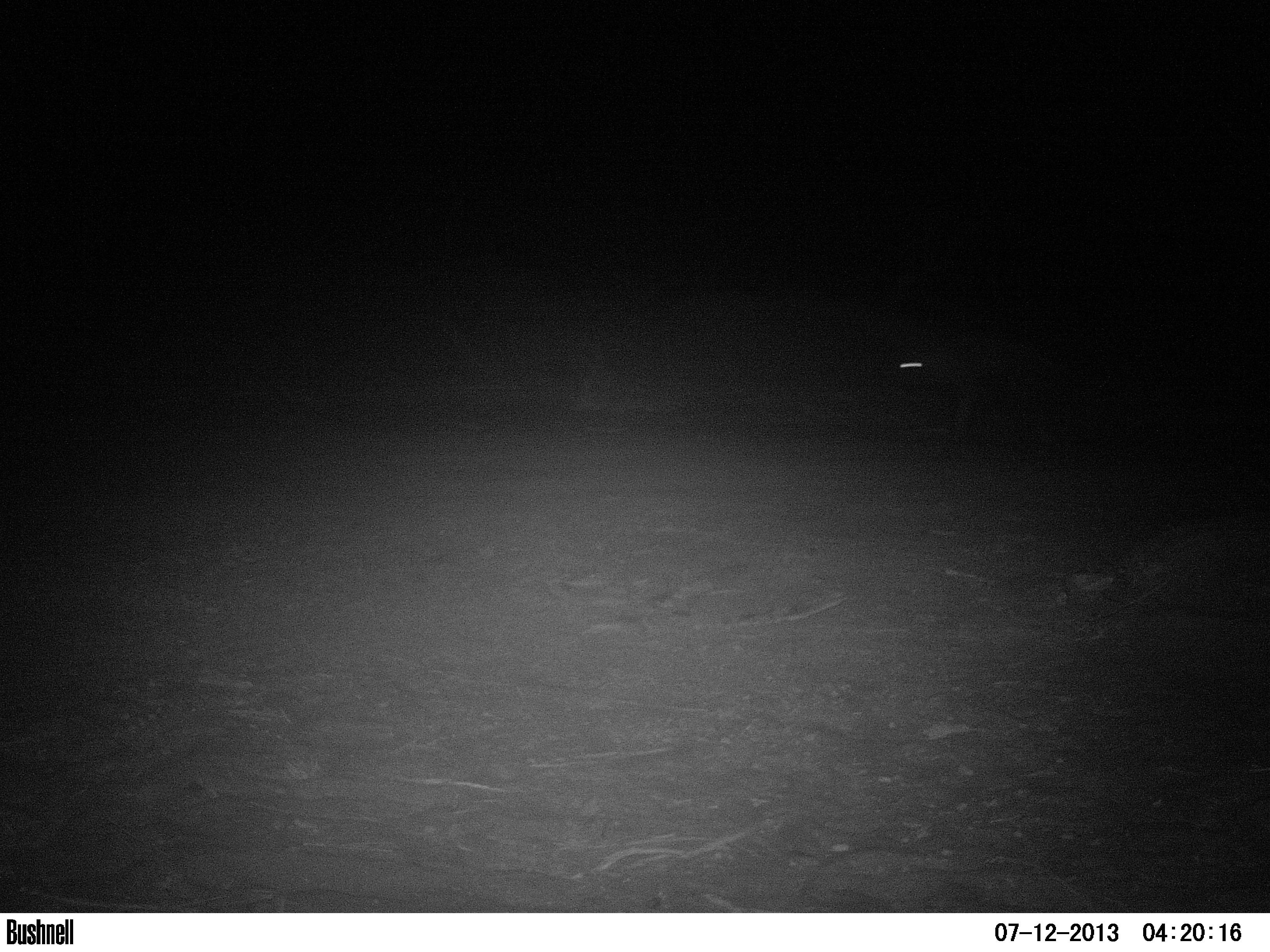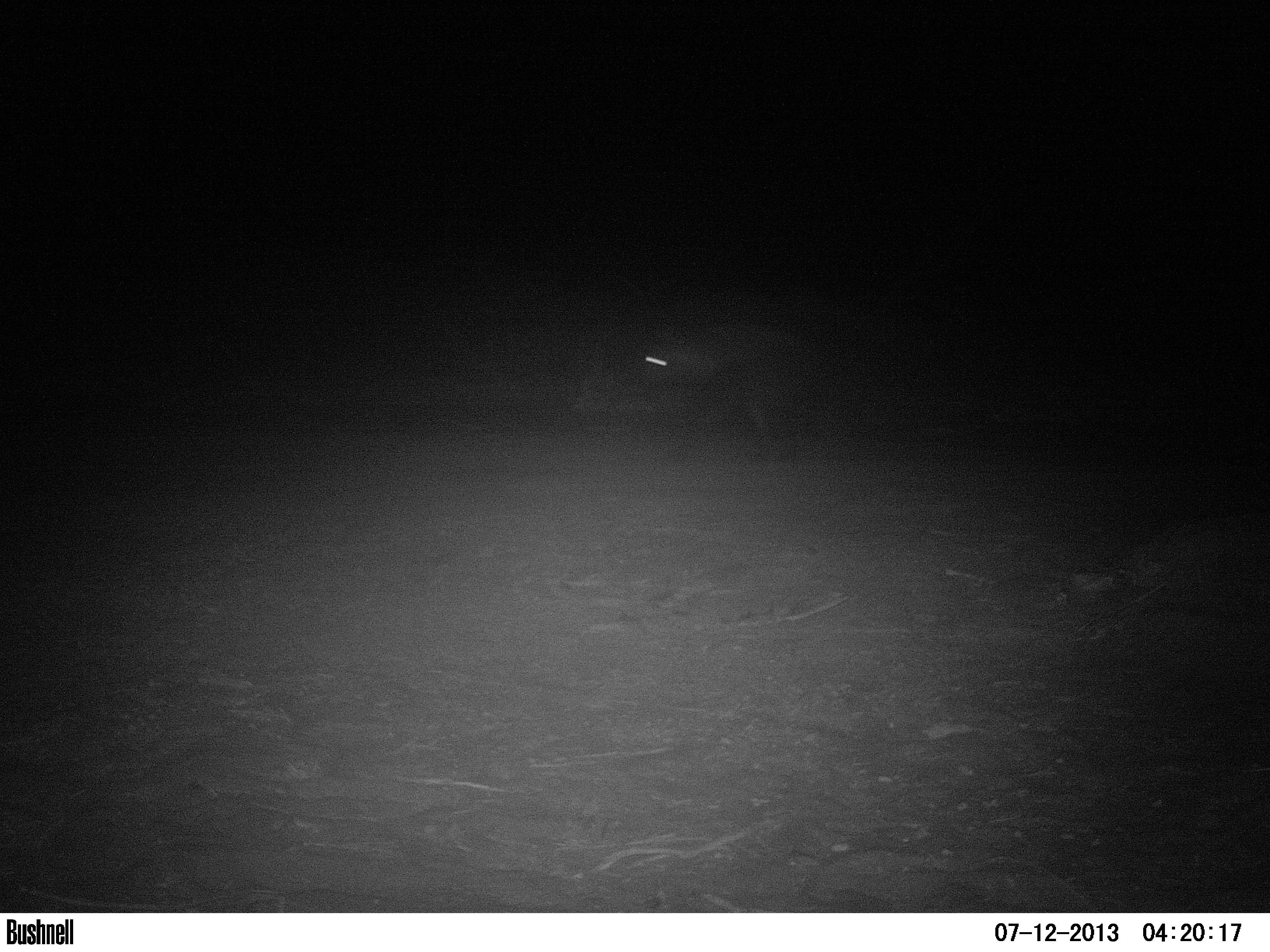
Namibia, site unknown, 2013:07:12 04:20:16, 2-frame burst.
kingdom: Animalia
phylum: Chordata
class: Mammalia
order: Carnivora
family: Hyaenidae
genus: Parahyaena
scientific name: Parahyaena brunnea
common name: brown hyena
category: hyaena brunnea